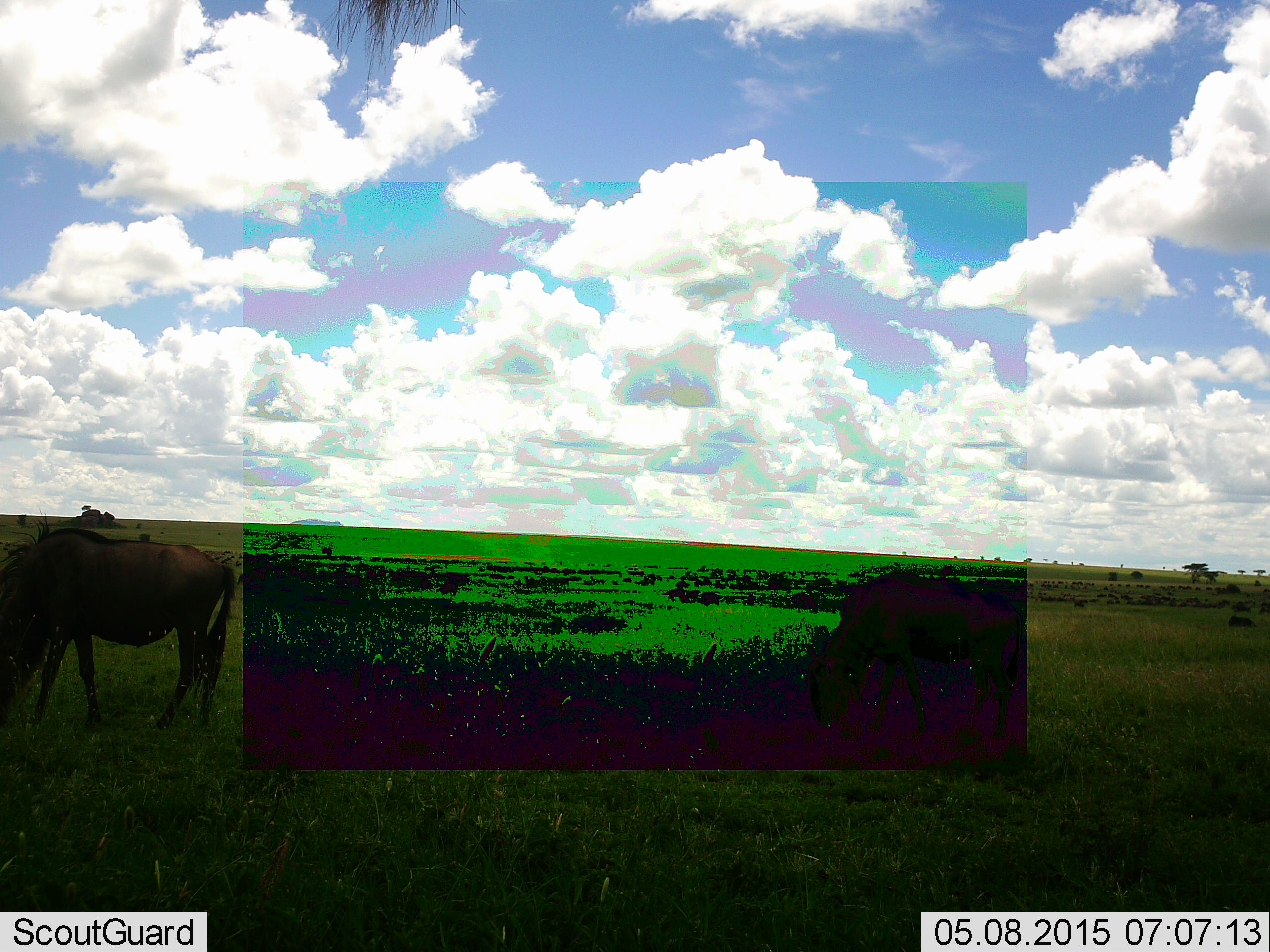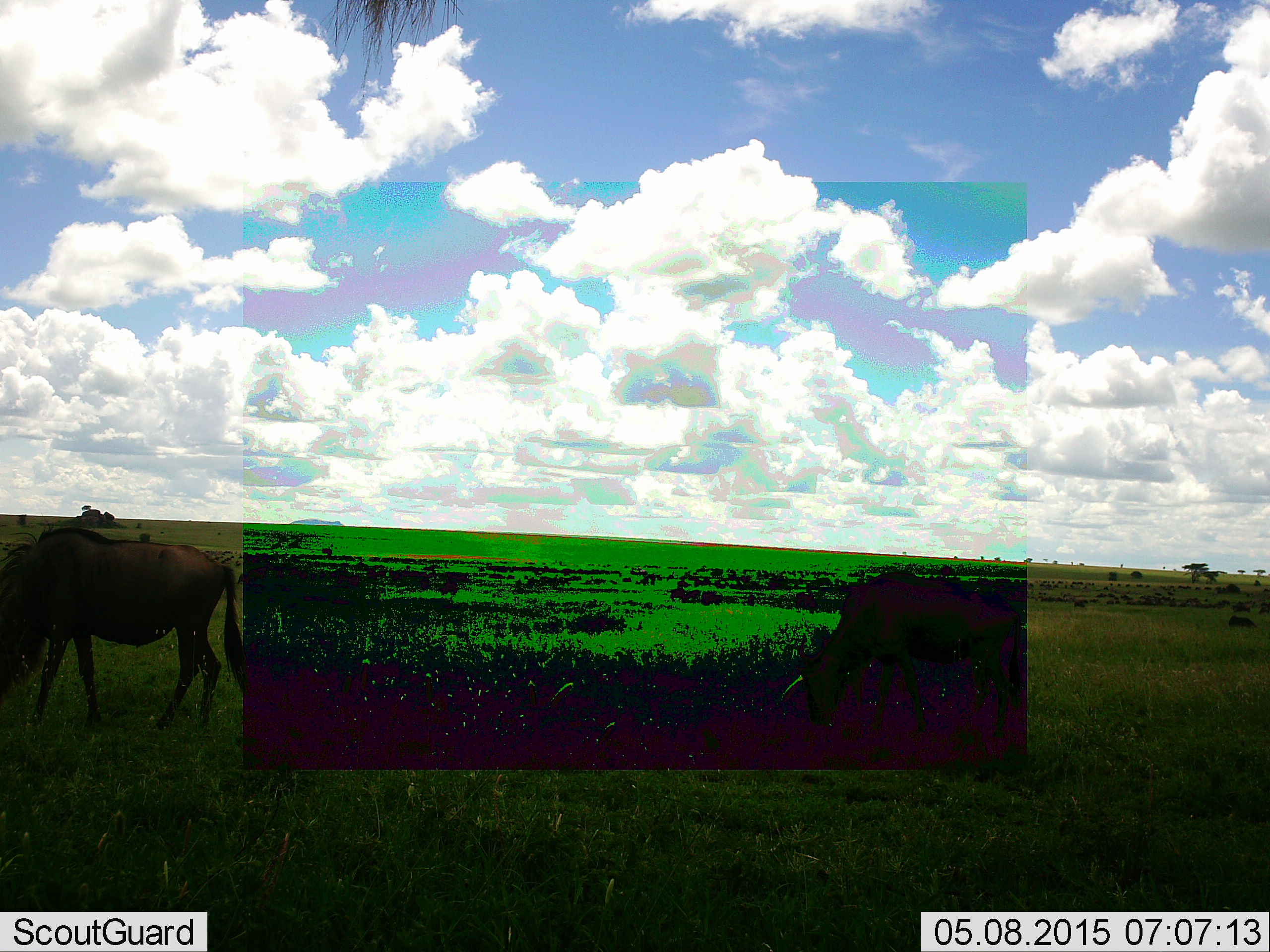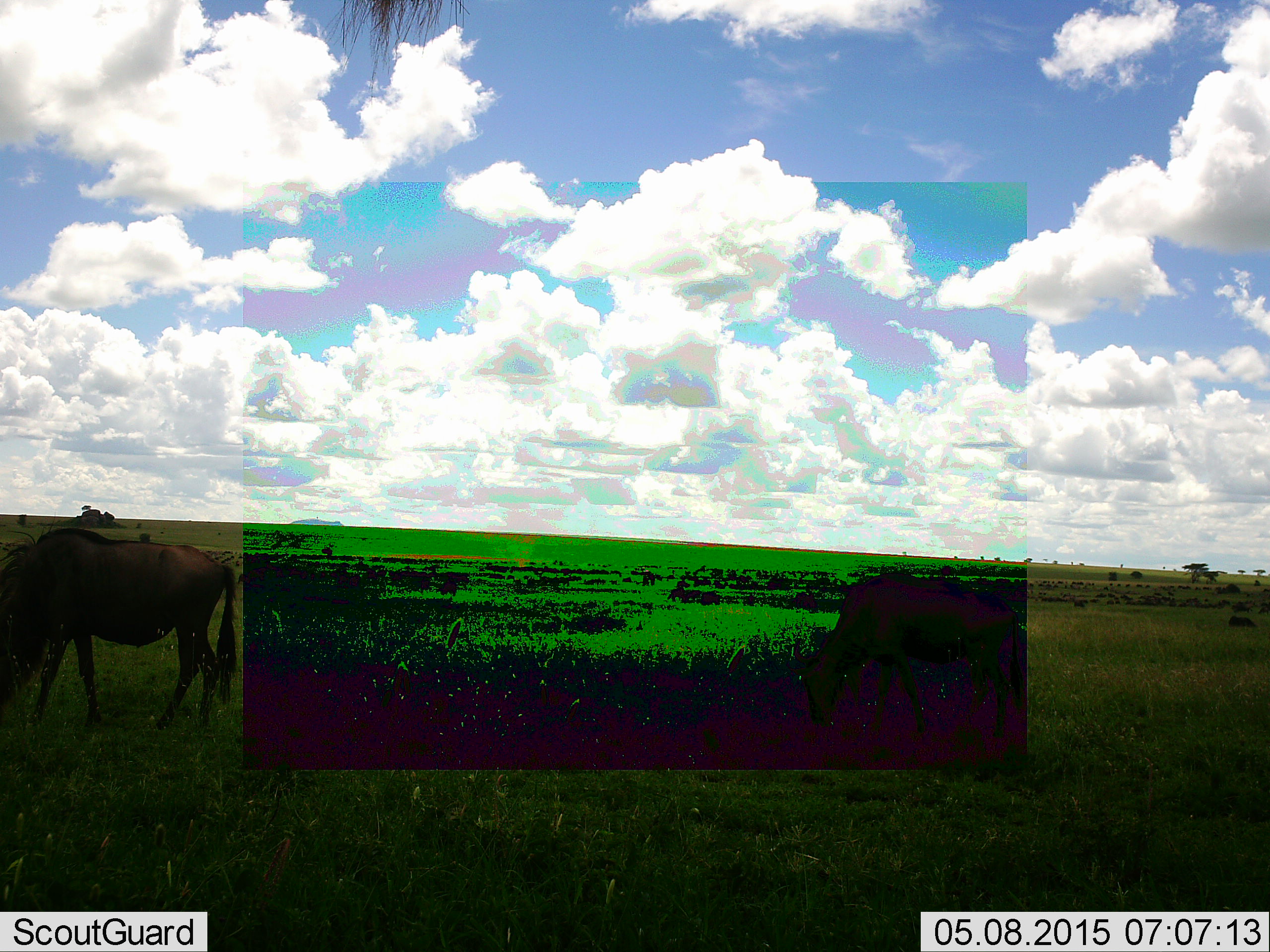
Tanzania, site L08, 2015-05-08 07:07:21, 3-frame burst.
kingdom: Animalia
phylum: Chordata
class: Mammalia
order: Artiodactyla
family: Bovidae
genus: Connochaetes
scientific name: Connochaetes taurinus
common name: blue wildebeest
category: wildebeest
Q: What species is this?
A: Wildebeest (blue wildebeest) (Connochaetes taurinus).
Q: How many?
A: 1.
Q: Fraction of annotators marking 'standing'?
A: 30%.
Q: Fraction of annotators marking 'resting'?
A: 10%.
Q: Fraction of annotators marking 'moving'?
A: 10%.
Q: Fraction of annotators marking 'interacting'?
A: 0%.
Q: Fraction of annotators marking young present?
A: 0%.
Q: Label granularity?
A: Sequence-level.